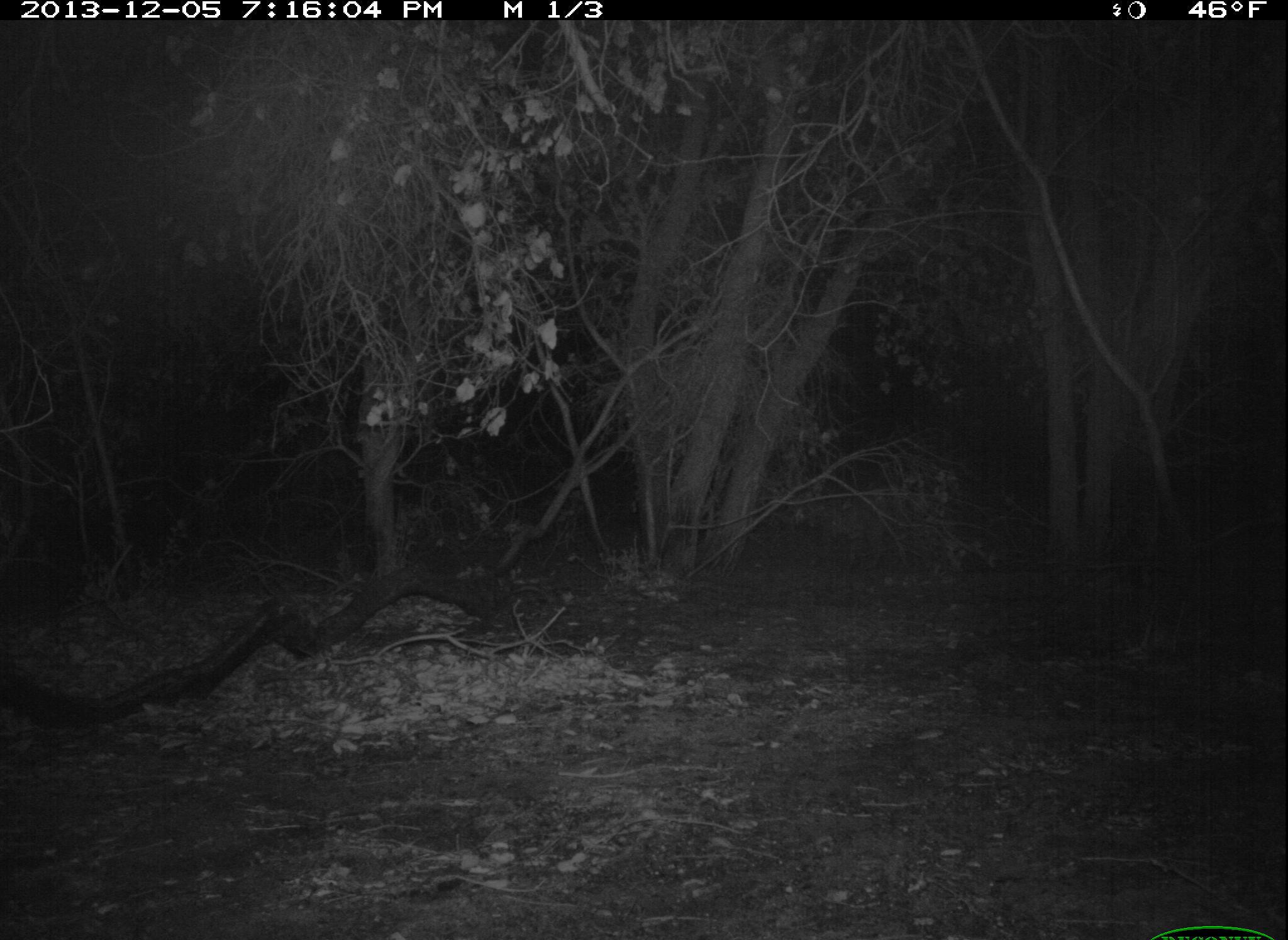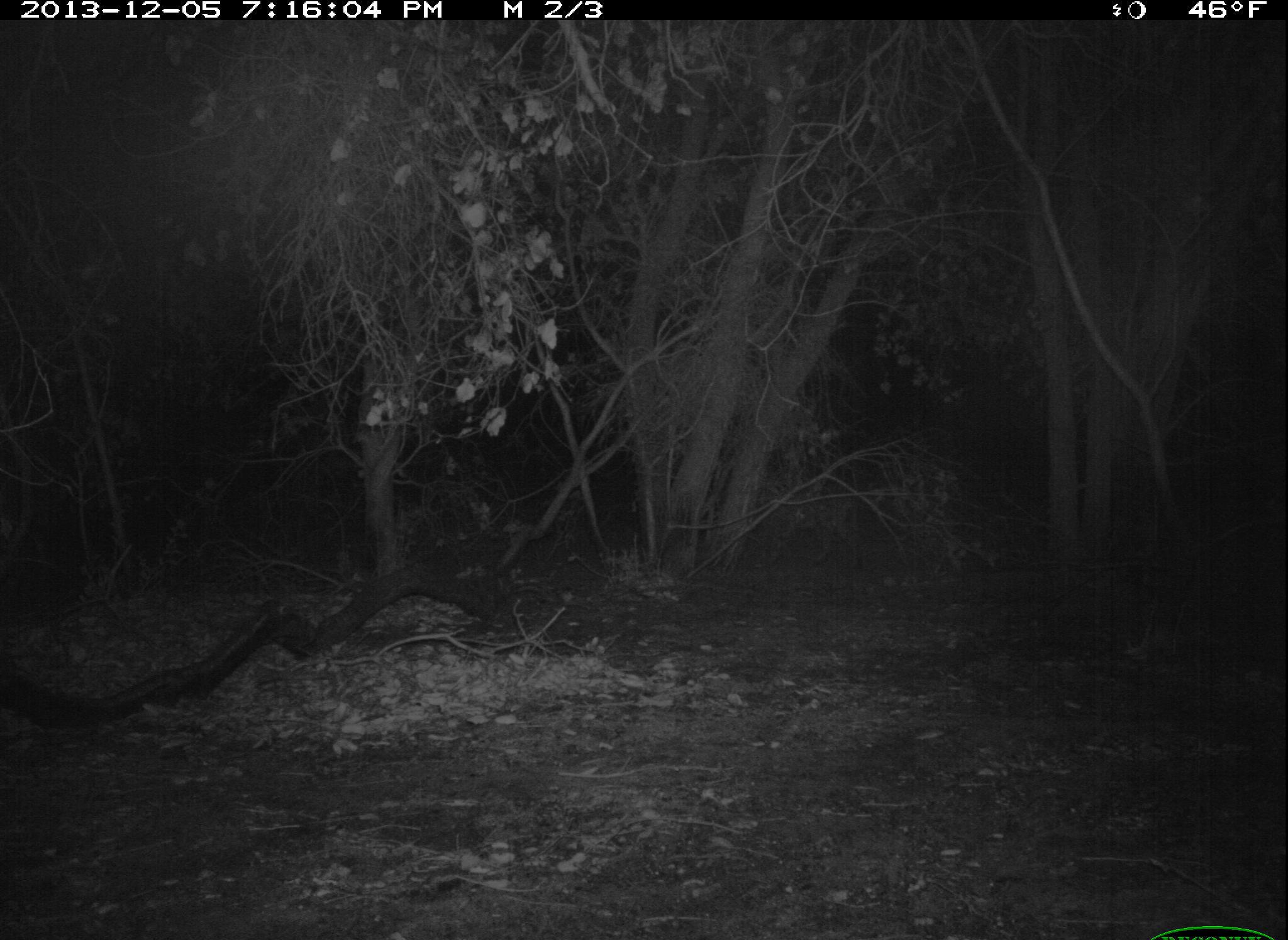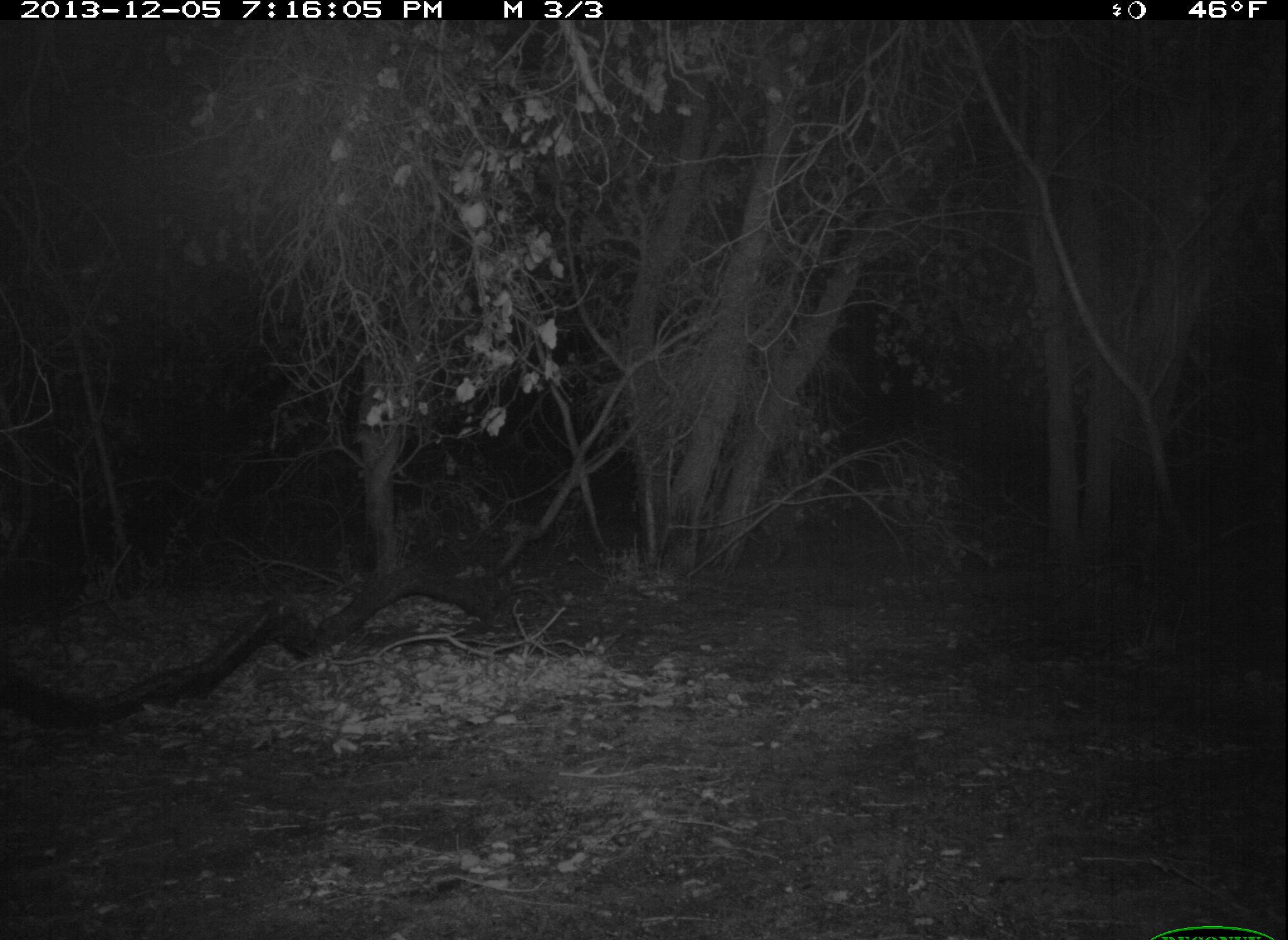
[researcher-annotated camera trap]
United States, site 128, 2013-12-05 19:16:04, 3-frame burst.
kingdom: Animalia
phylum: Chordata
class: Mammalia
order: Carnivora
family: Felidae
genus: Lynx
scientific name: Lynx rufus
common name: bobcat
Bobcat (Lynx rufus).